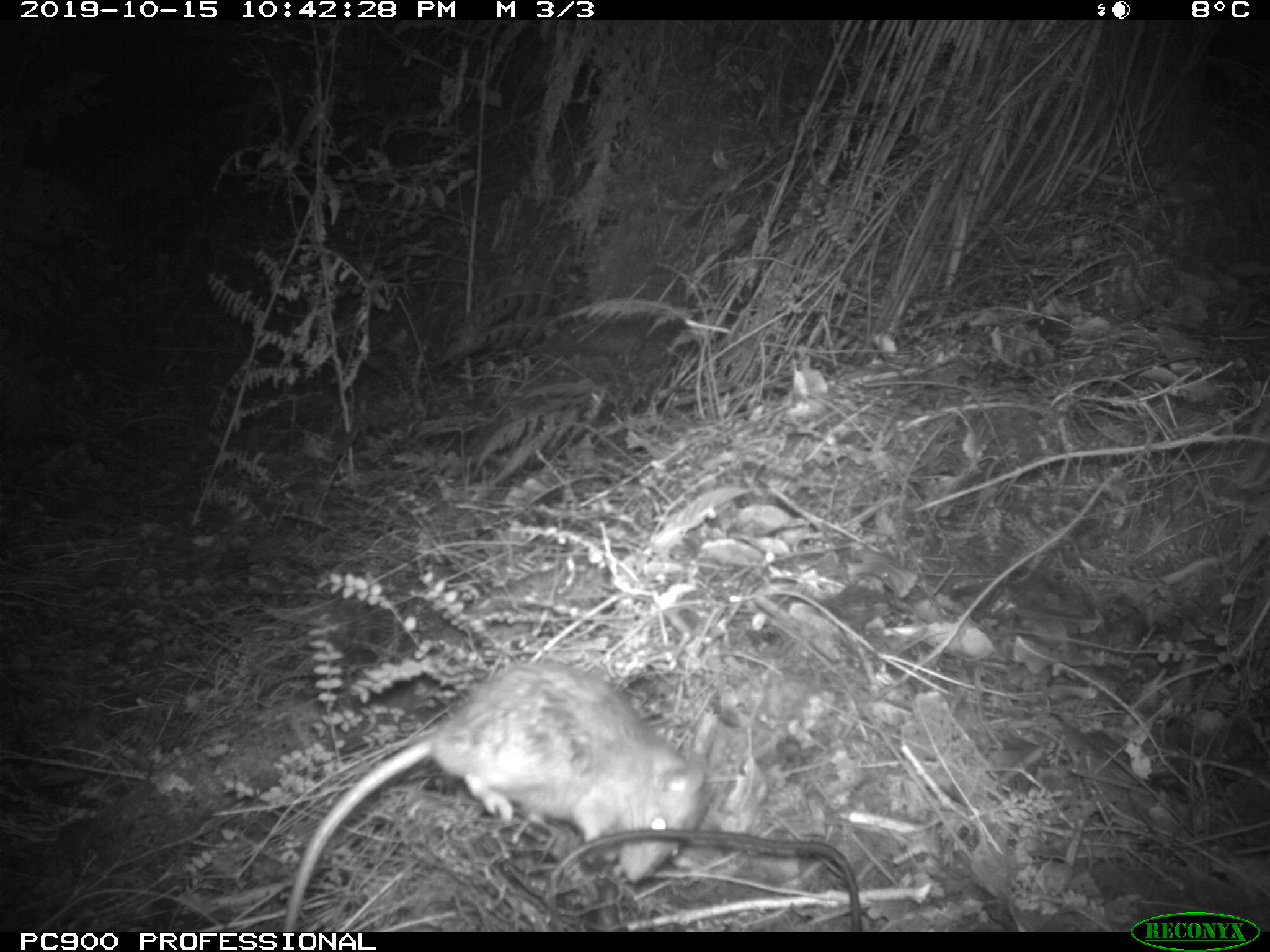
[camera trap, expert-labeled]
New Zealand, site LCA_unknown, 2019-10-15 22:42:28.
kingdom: Animalia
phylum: Chordata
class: Mammalia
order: Rodentia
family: Muridae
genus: Rattus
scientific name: Rattus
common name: rat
Rat (Rattus).